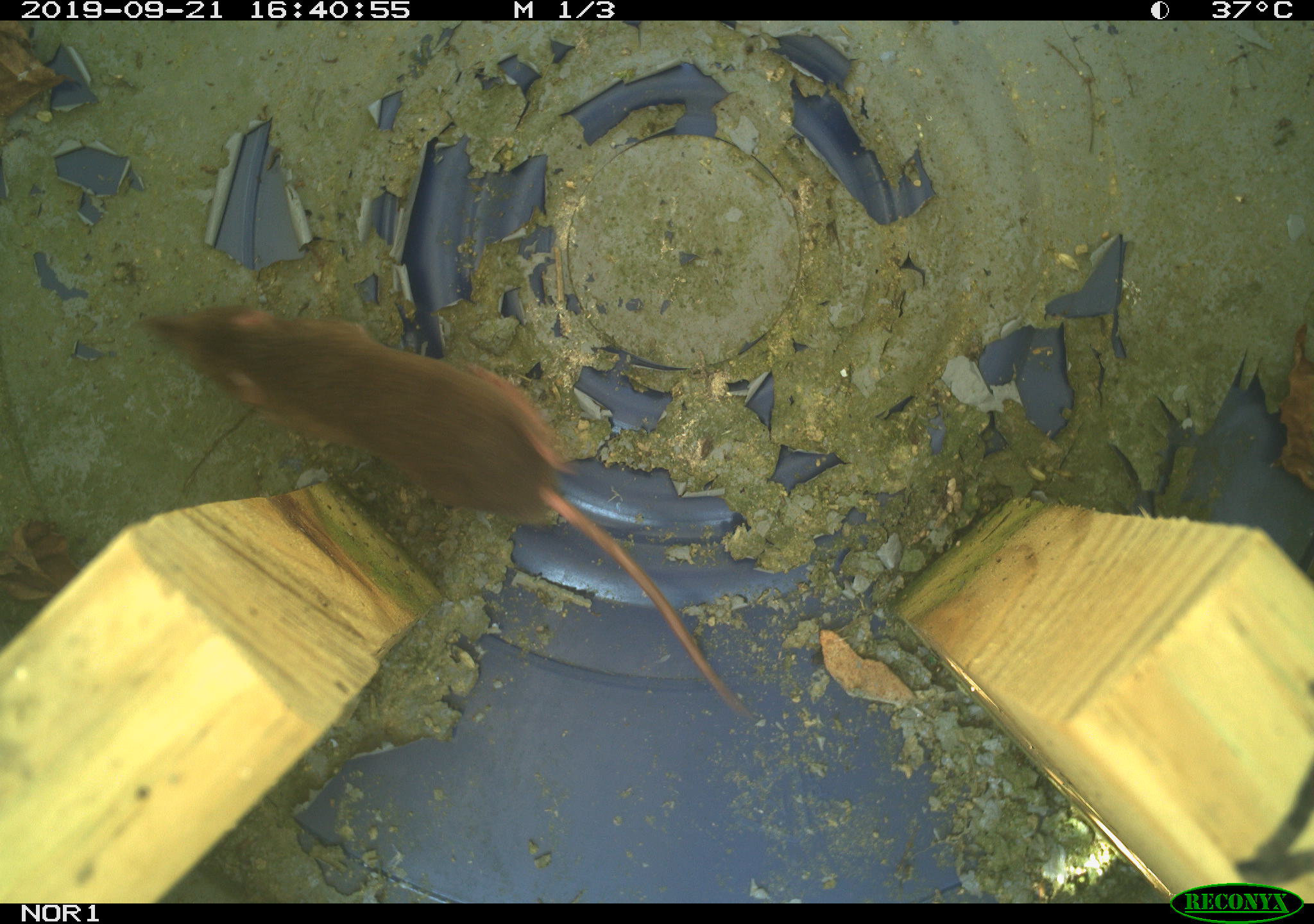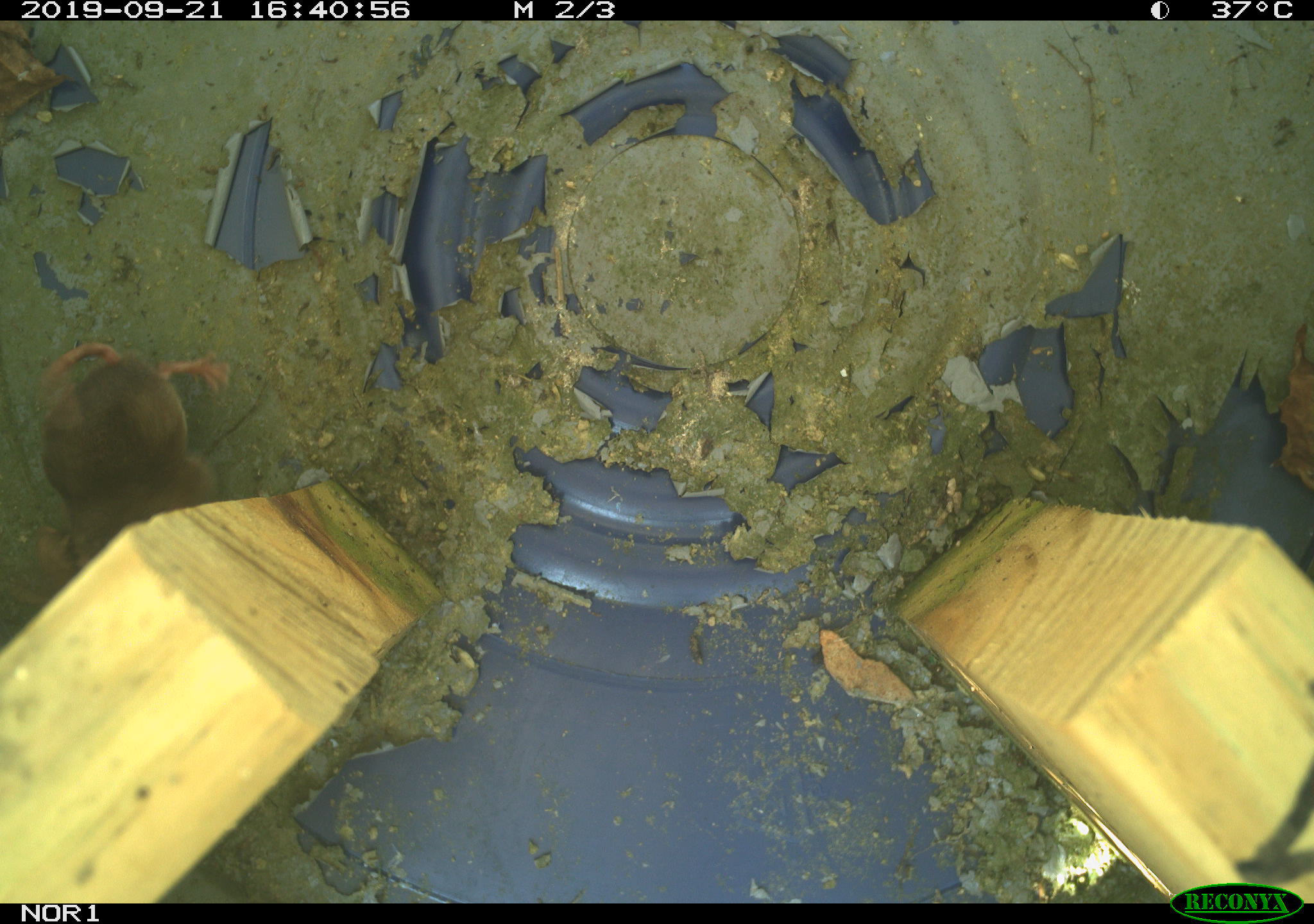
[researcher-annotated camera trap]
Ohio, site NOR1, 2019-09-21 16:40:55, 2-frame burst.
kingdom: Animalia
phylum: Chordata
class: Mammalia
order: Eulipotyphla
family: Soricidae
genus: Sorex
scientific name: Sorex cinereus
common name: masked shrew